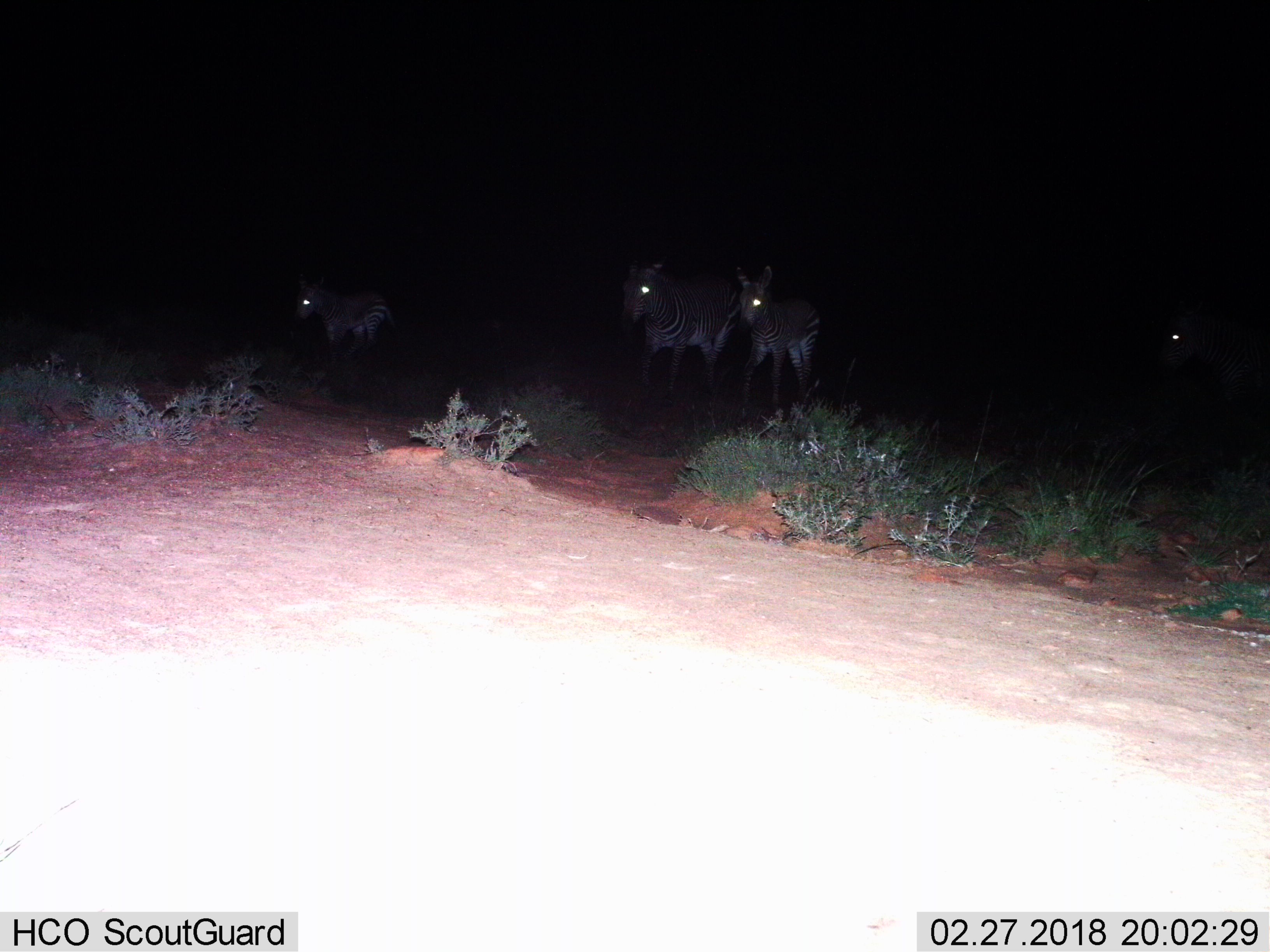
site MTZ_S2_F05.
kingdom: Animalia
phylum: Chordata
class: Mammalia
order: Perissodactyla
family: Equidae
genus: Equus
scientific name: Equus zebra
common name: mountain zebra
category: zebramountain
Zebramountain (mountain zebra) (Equus zebra), count 4. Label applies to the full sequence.